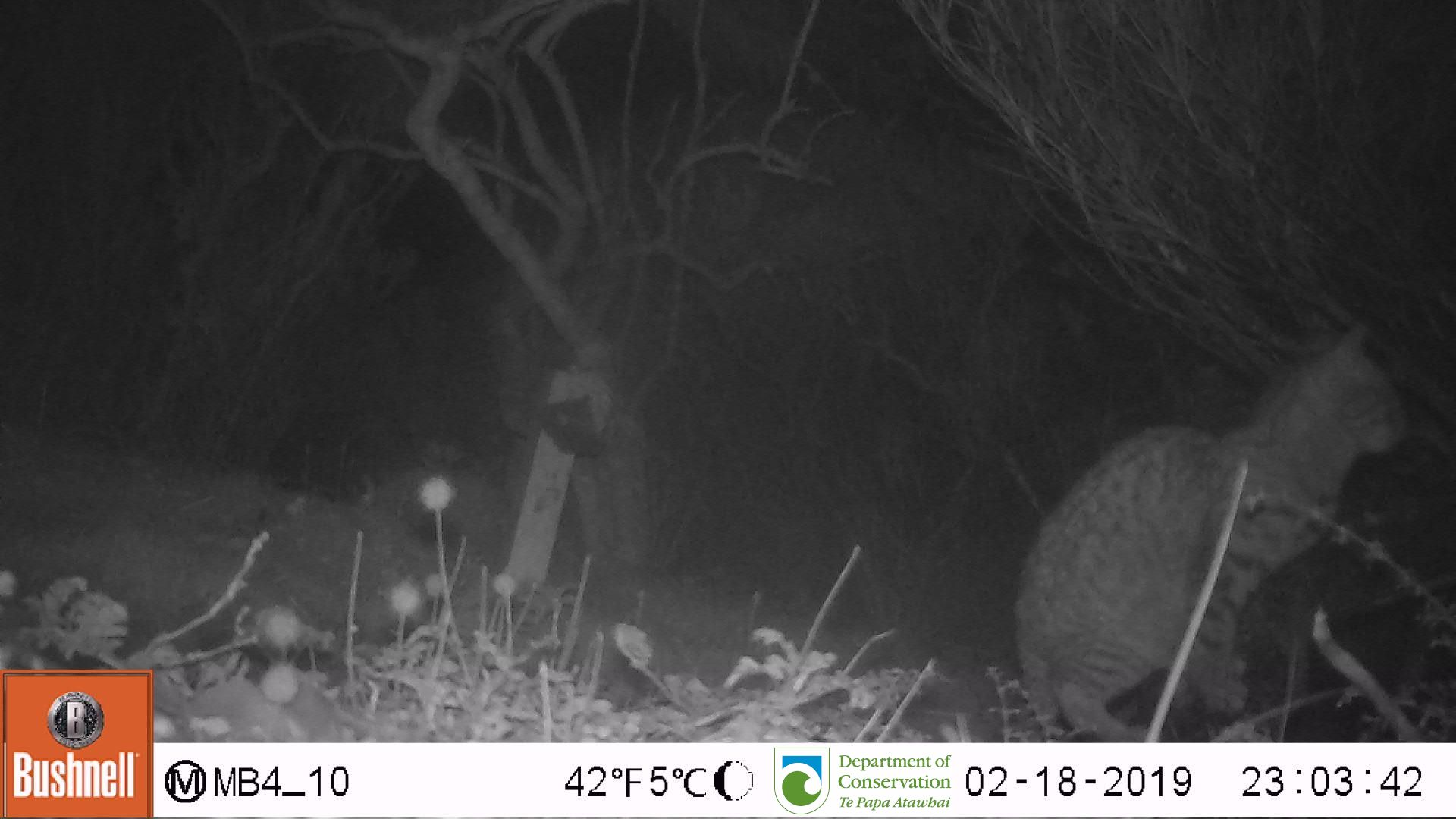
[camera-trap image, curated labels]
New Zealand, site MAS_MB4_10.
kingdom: Animalia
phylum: Chordata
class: Mammalia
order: Carnivora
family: Felidae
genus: Felis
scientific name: Felis catus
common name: domestic cat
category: cat